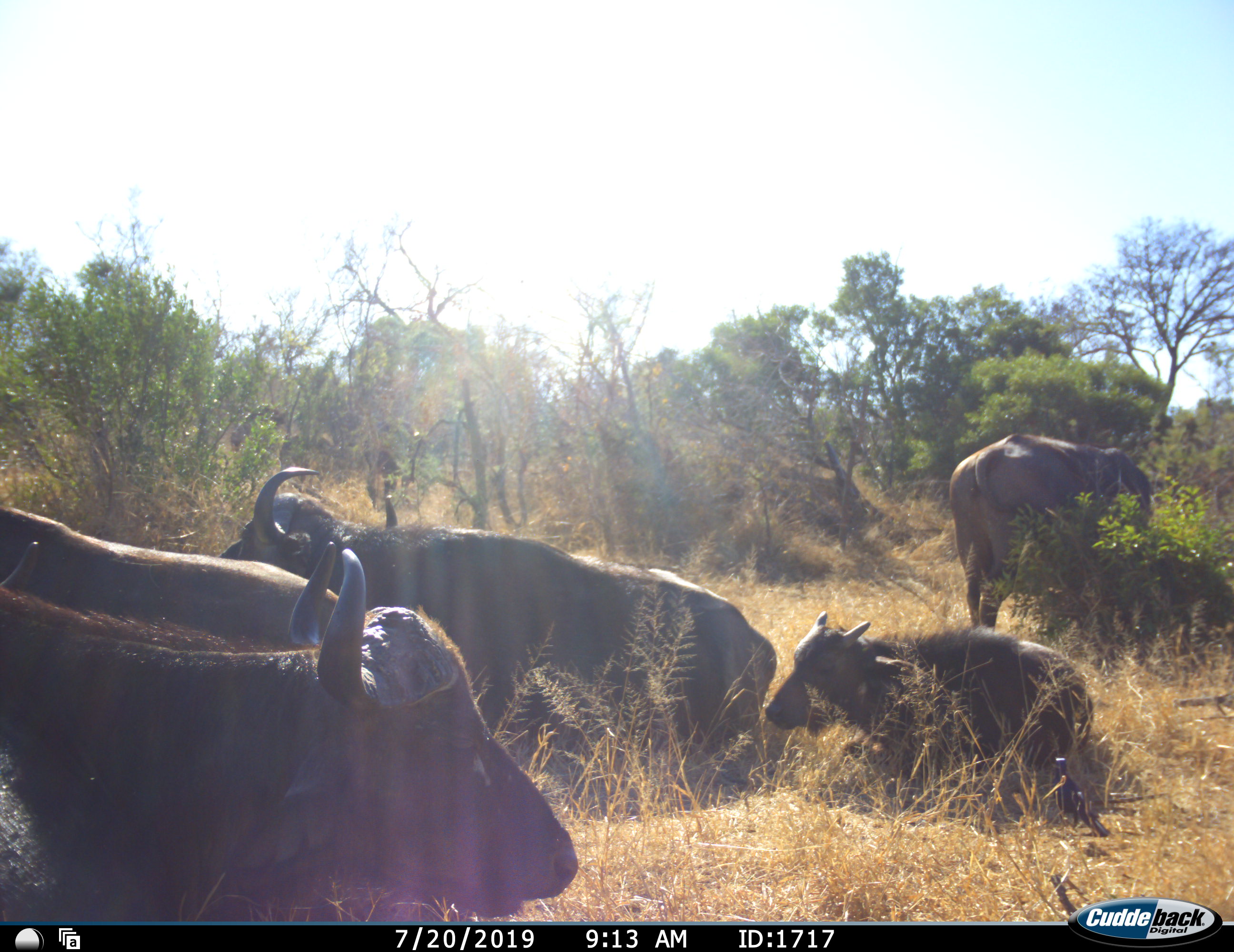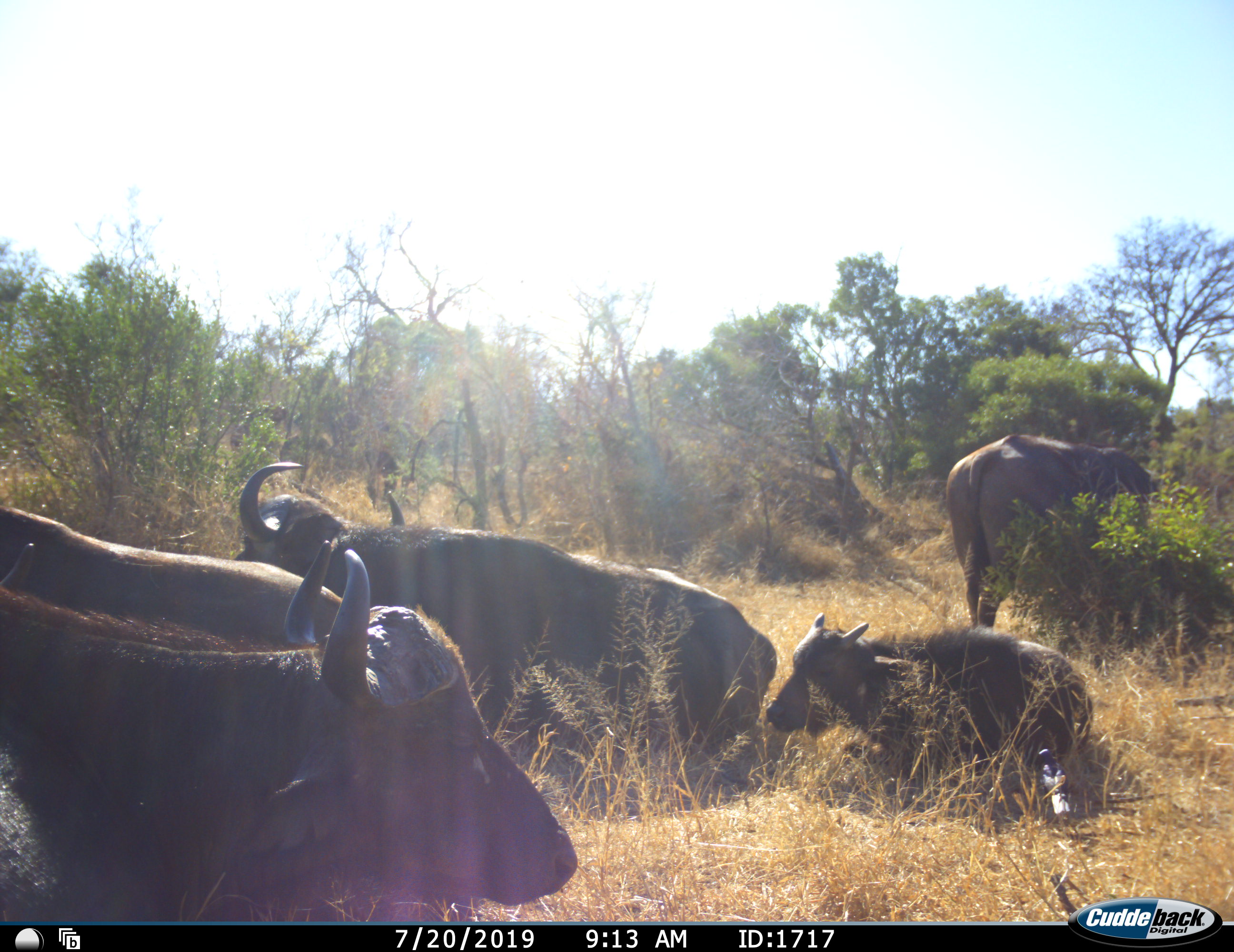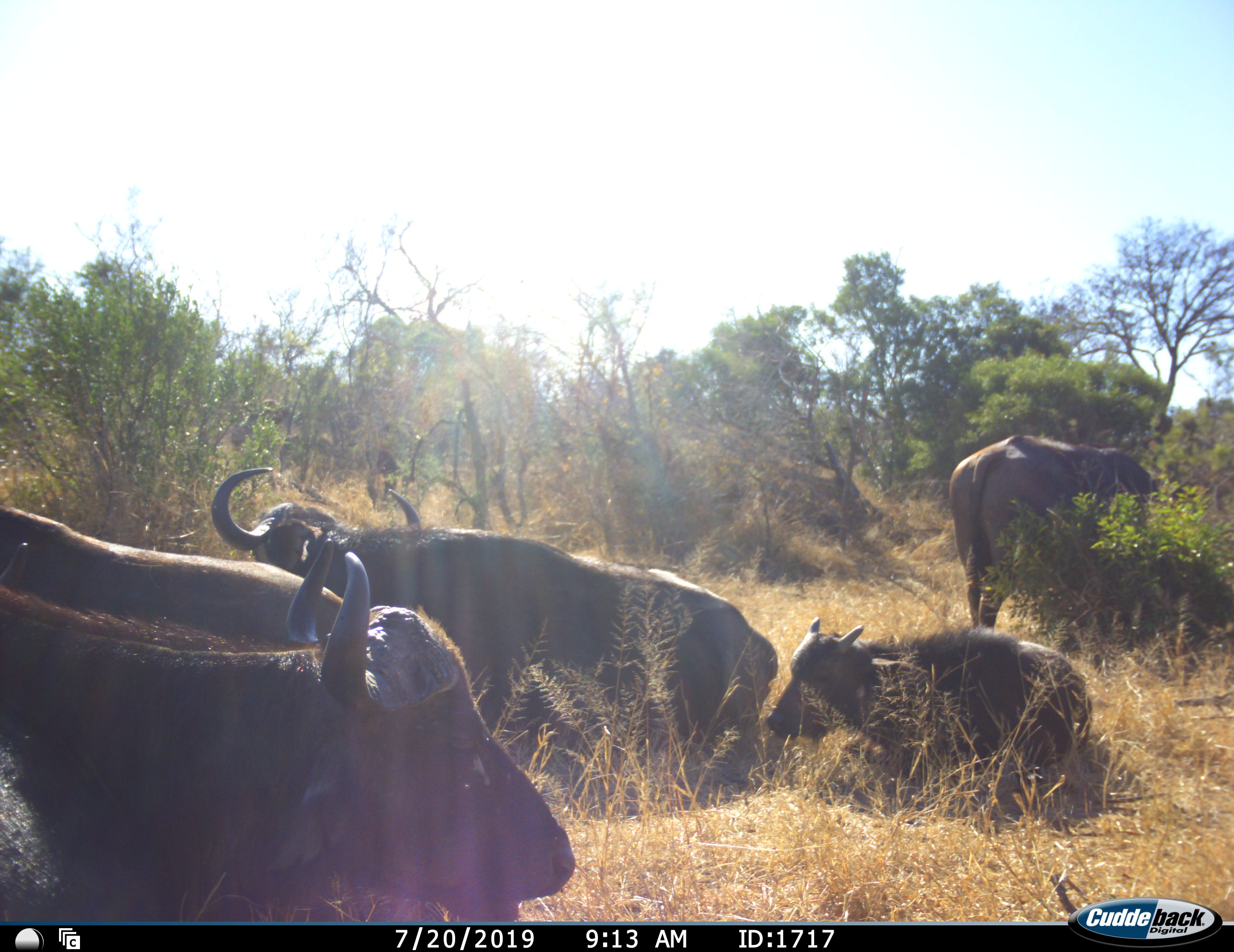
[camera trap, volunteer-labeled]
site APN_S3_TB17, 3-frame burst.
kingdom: Animalia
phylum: Chordata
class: Mammalia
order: Artiodactyla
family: Bovidae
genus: Syncerus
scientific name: Syncerus caffer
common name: african buffalo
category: buffalo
Buffalo (african buffalo) (Syncerus caffer), count 5. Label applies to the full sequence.